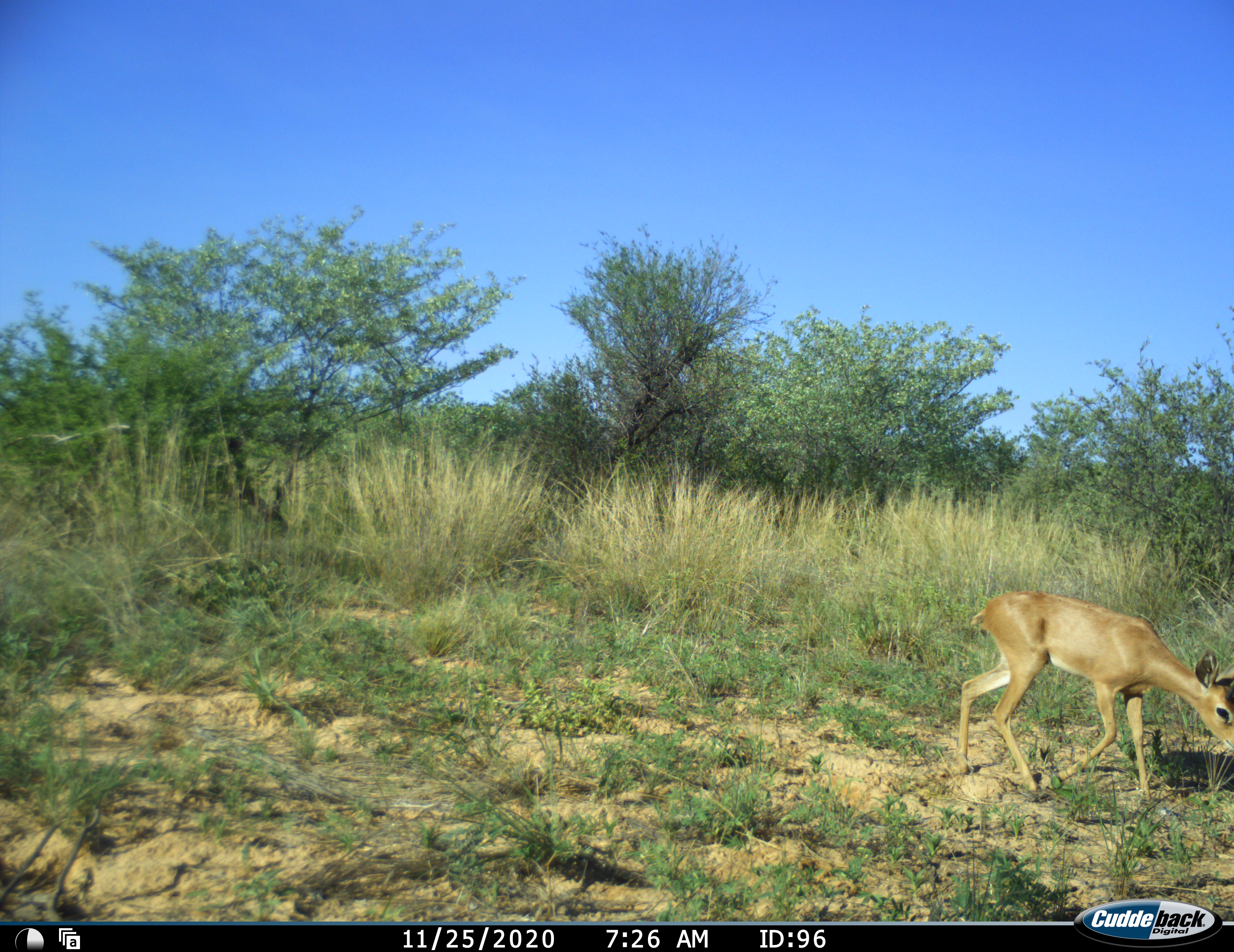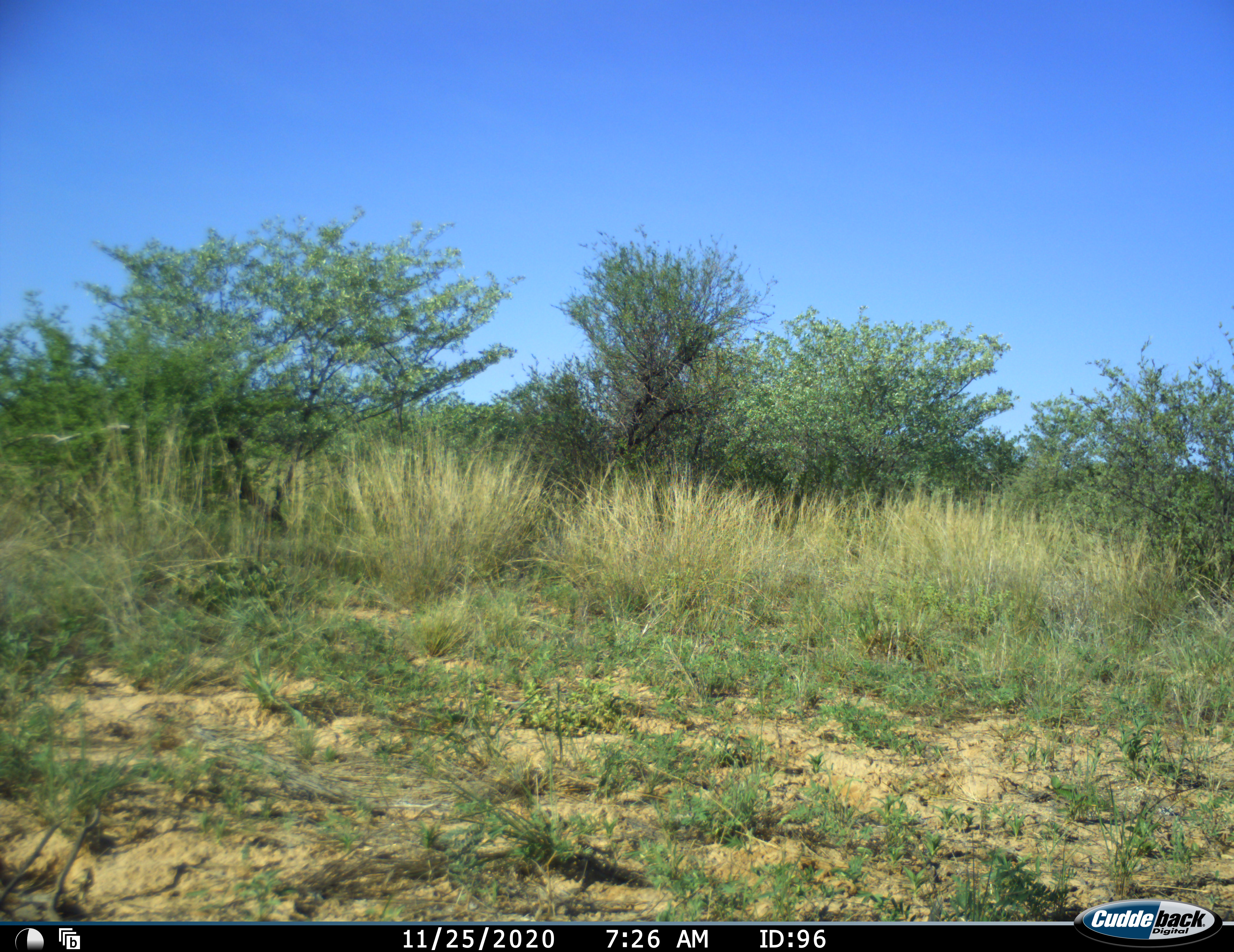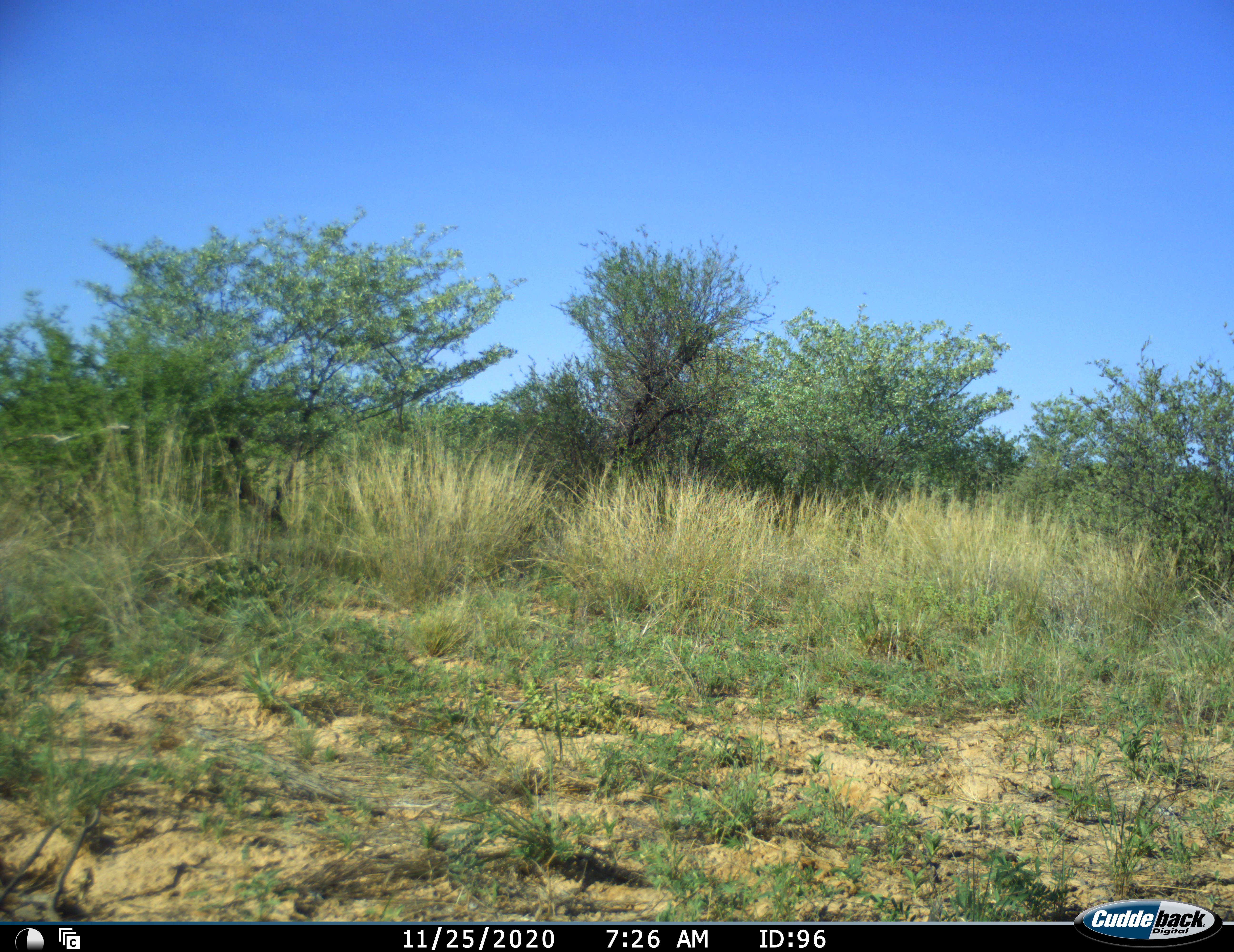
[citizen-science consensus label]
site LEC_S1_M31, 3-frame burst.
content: unidentified animal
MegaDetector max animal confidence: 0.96